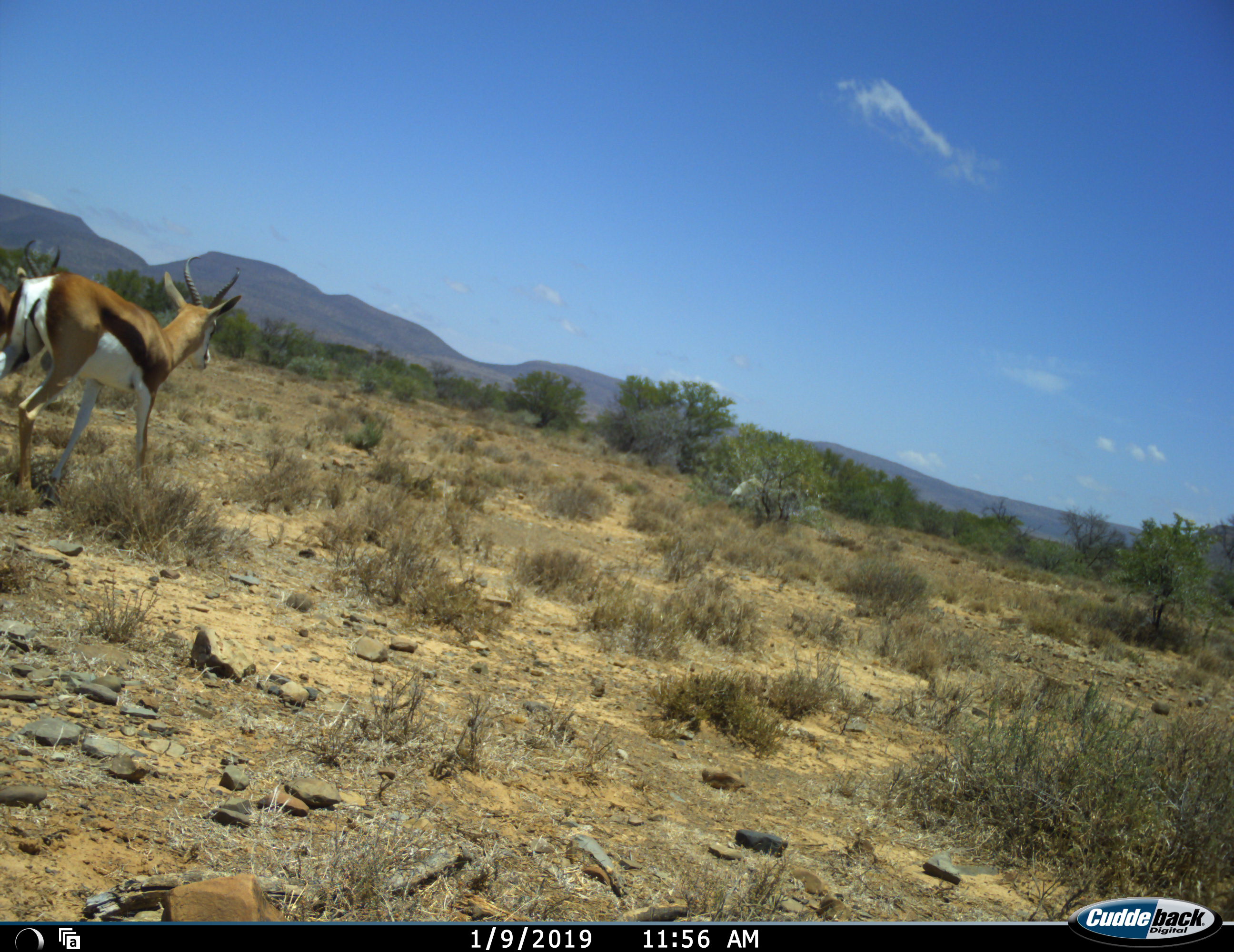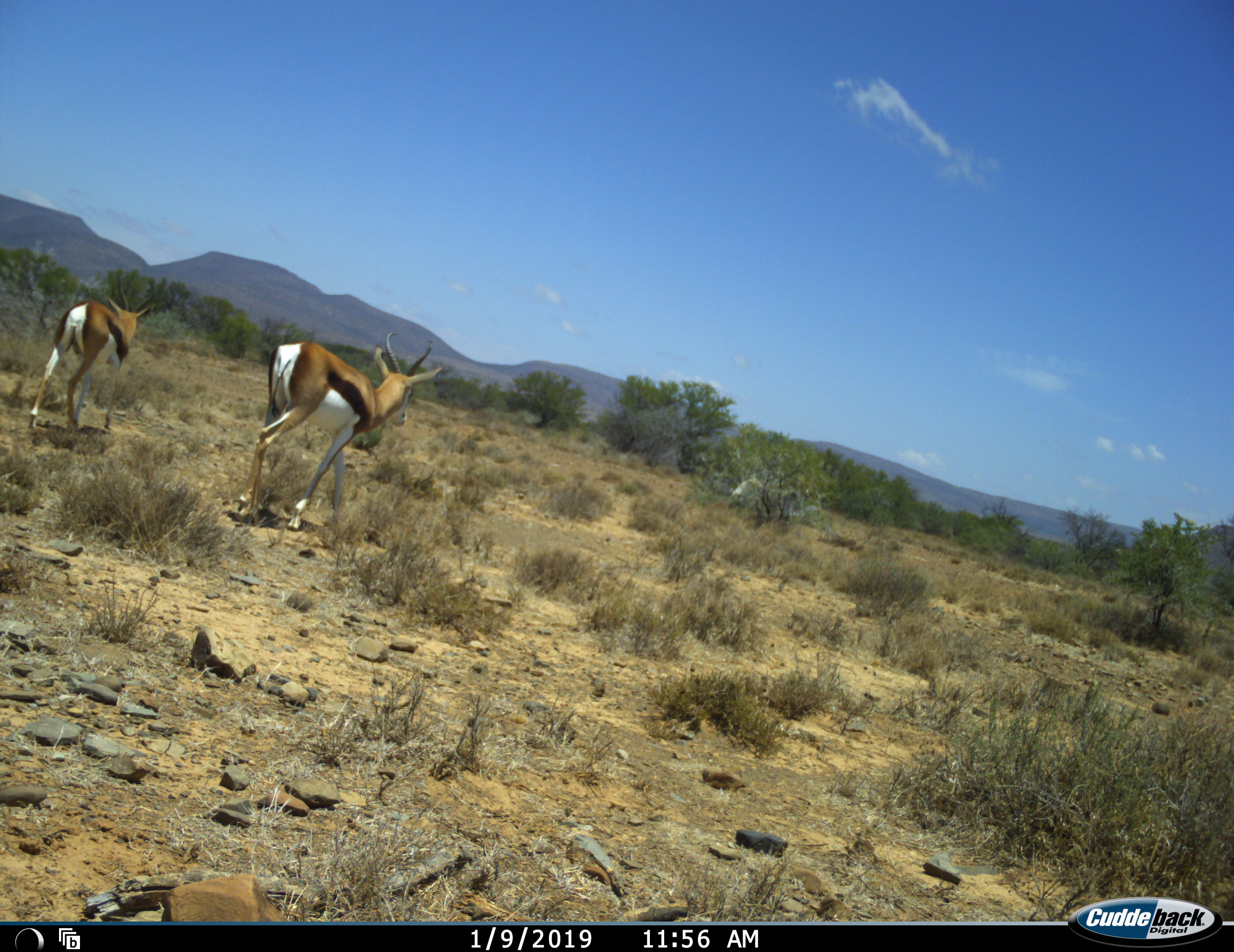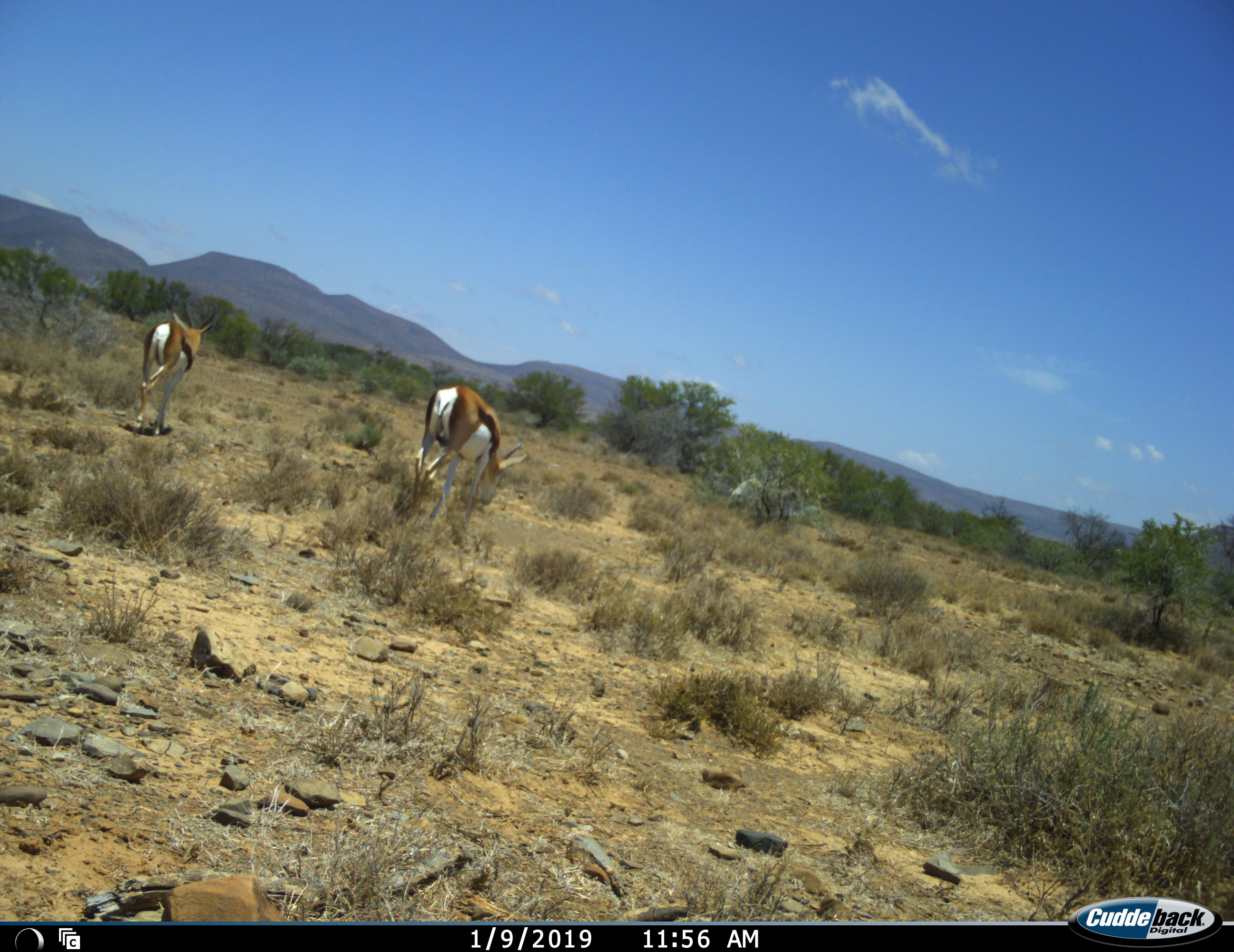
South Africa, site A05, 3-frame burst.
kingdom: Animalia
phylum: Chordata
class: Mammalia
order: Artiodactyla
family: Bovidae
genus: Antidorcas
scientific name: Antidorcas marsupialis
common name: springbok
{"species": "springbok (Antidorcas marsupialis)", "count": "2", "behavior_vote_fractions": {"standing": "0%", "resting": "0%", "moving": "100%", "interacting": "0%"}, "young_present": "0%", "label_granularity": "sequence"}